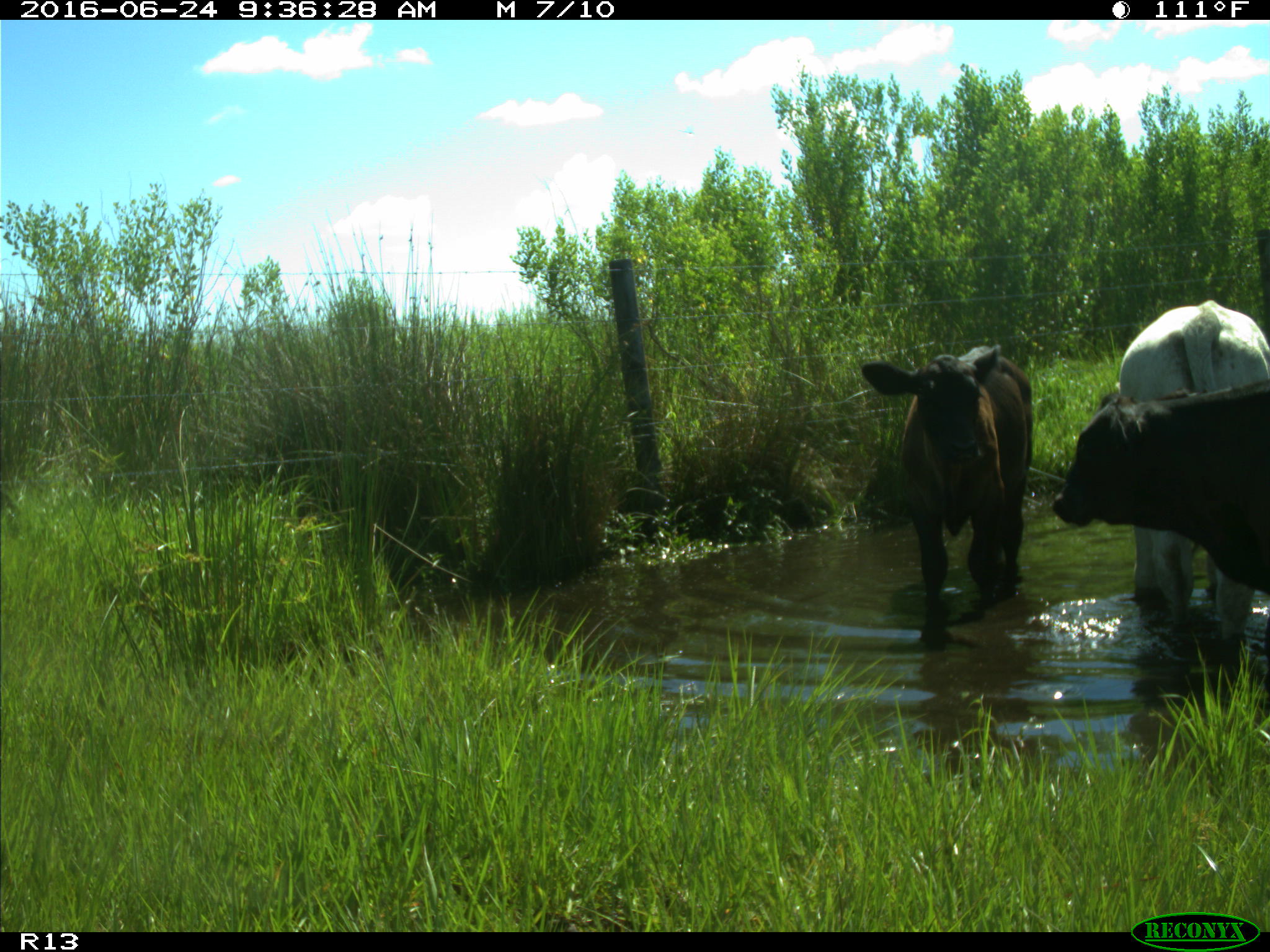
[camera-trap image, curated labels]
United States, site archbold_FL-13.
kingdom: Animalia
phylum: Chordata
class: Mammalia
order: Artiodactyla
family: Bovidae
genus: Bos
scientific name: Bos taurus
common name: domestic cow